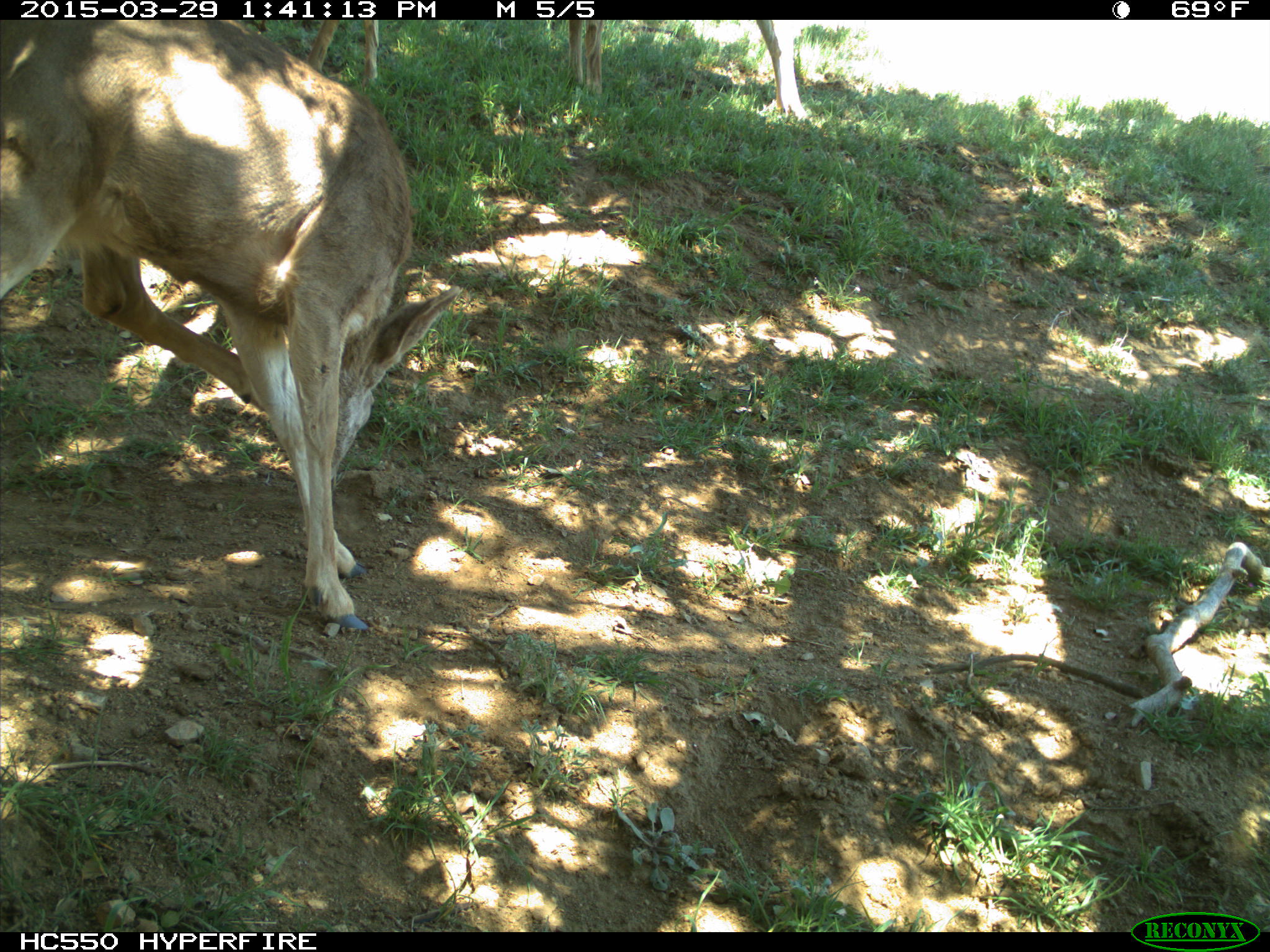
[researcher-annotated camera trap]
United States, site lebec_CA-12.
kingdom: Animalia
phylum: Chordata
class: Mammalia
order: Artiodactyla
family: Cervidae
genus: Odocoileus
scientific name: Odocoileus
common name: deer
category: unidentified deer